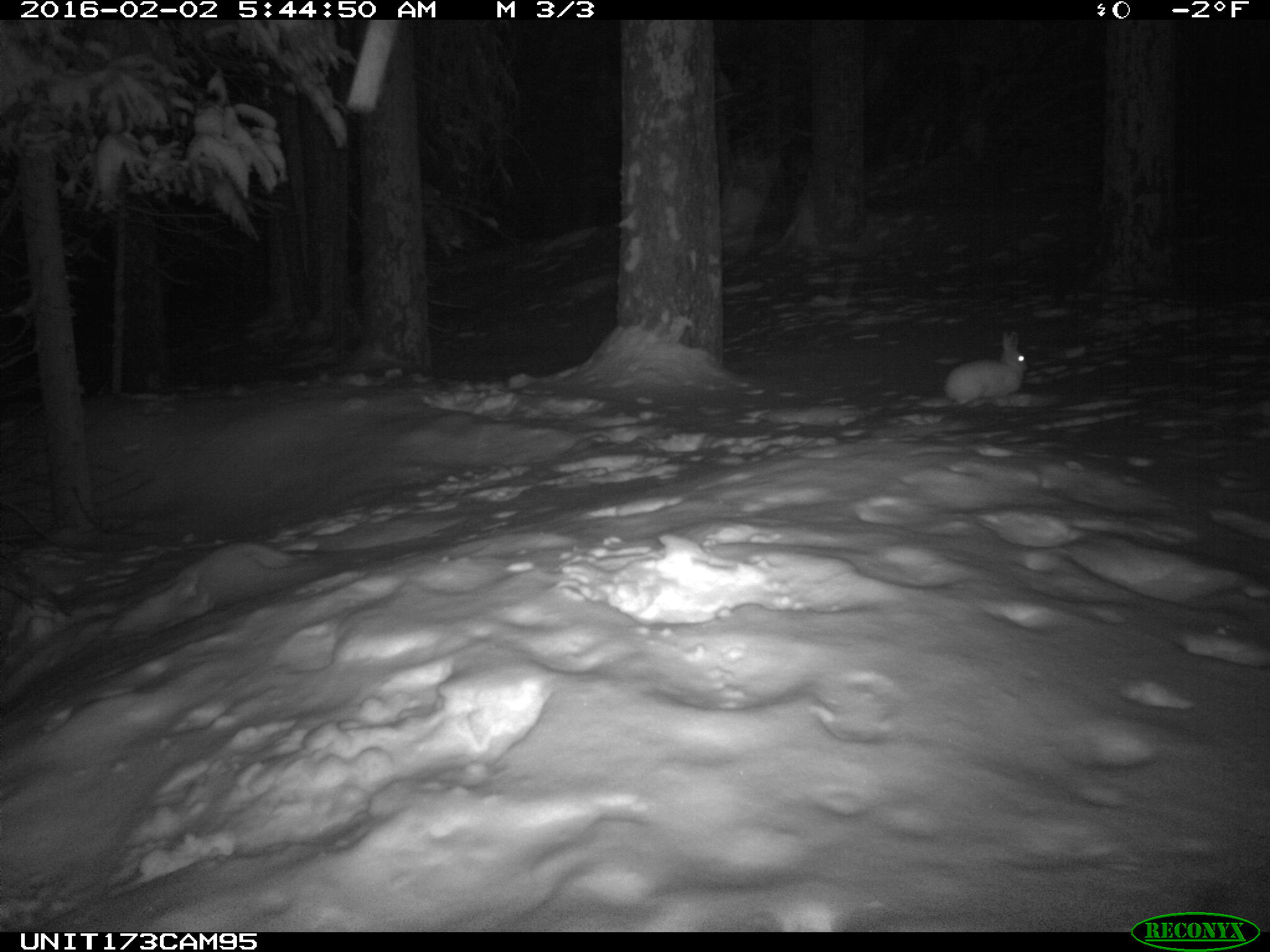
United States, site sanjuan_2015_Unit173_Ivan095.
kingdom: Animalia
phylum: Chordata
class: Mammalia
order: Lagomorpha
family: Leporidae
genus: Lepus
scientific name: Lepus americanus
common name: snowshoe hare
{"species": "Lepus americanus (snowshoe hare)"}